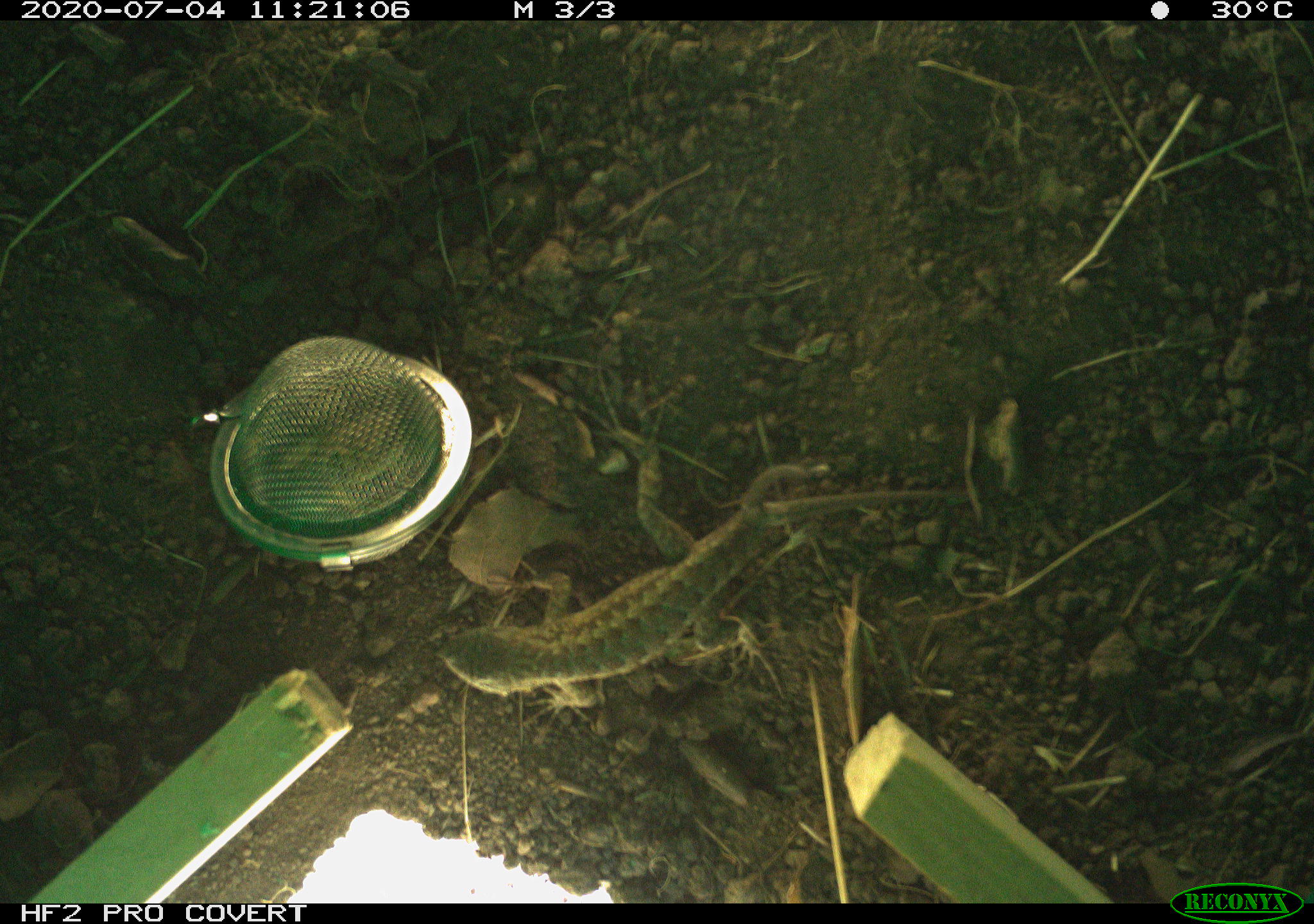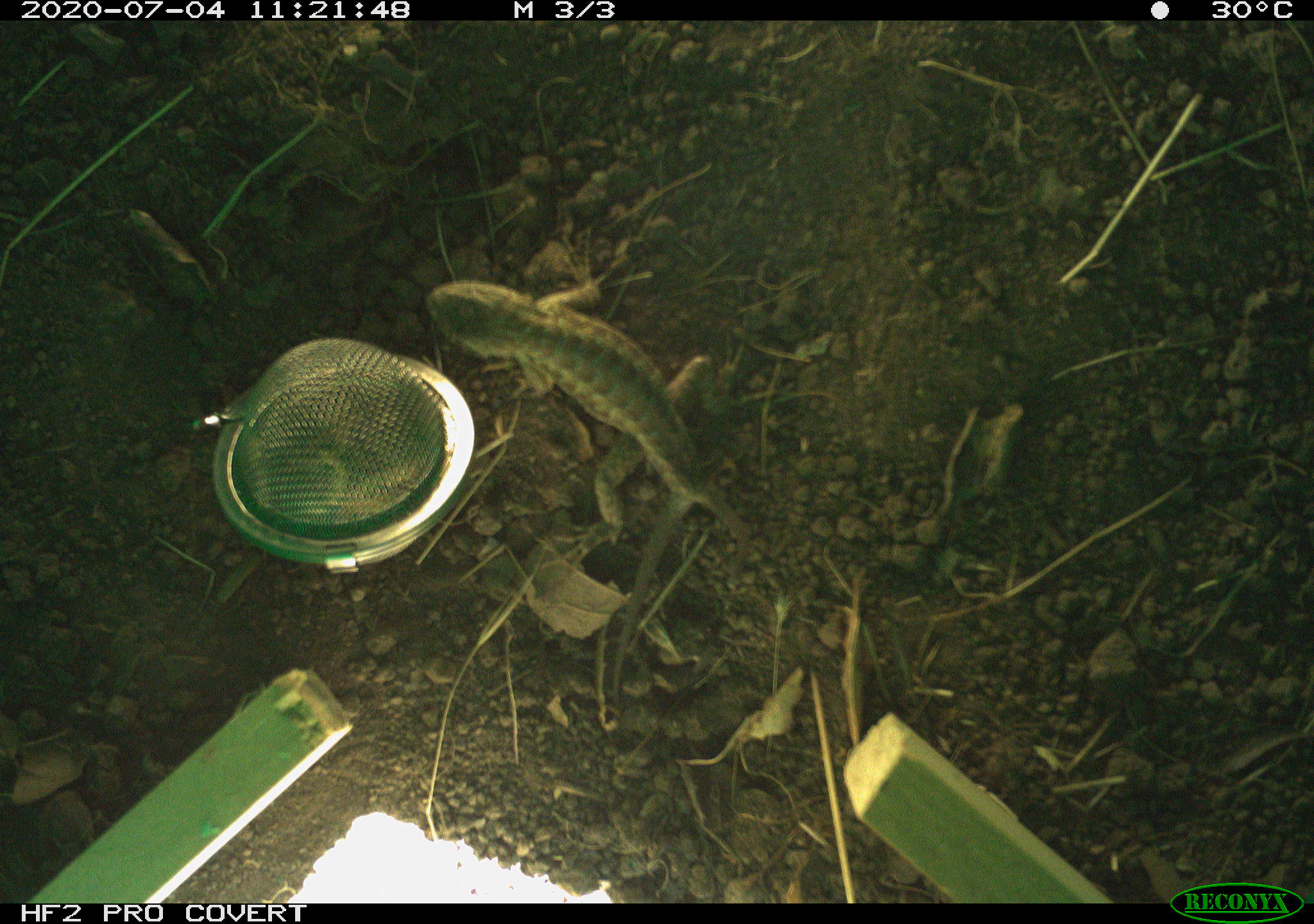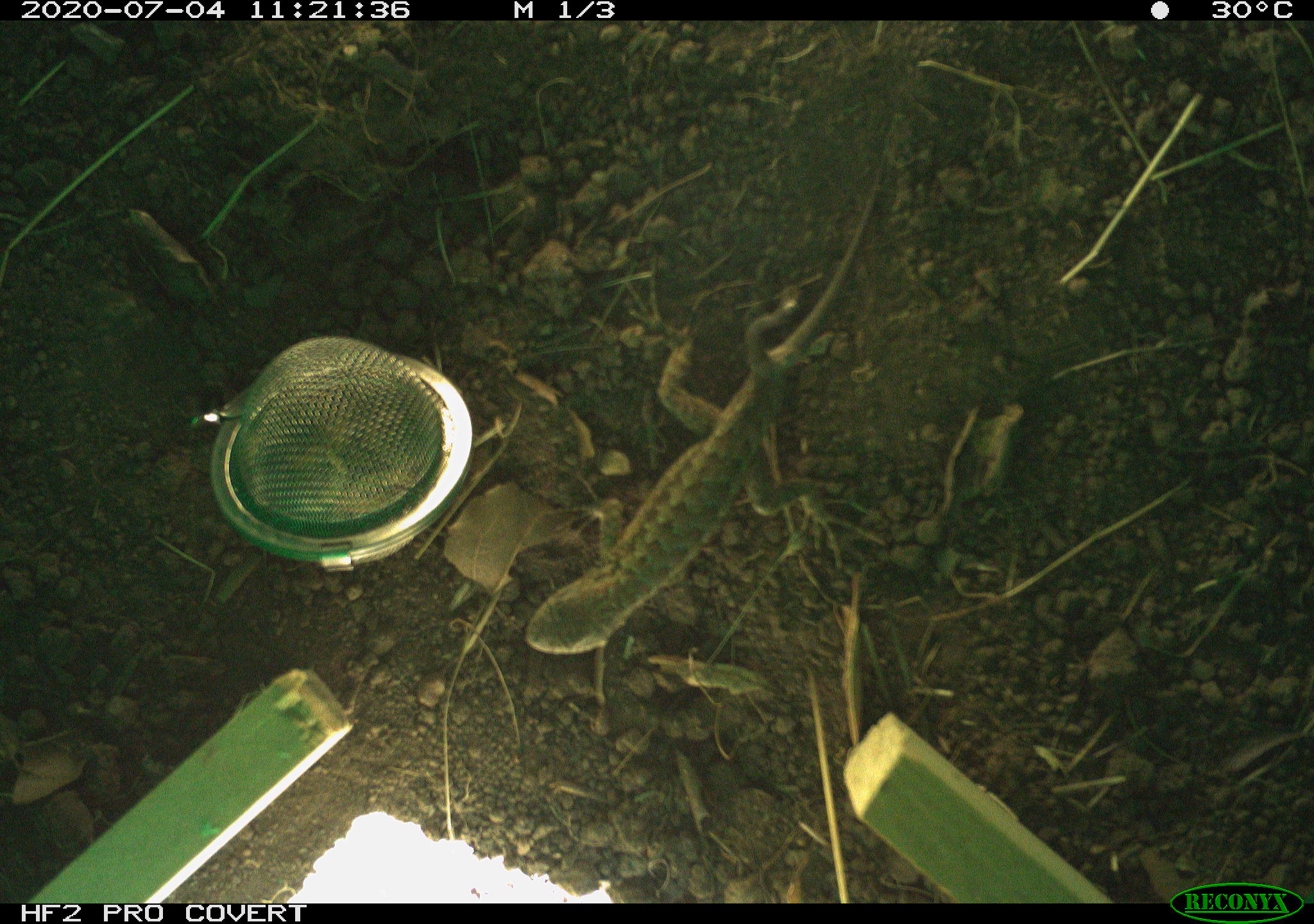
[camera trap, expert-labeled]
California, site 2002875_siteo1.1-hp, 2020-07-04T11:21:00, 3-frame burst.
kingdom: Animalia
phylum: Chordata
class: Reptilia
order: Squamata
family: Phrynosomatidae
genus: Sceloporus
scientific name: Sceloporus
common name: spiny lizards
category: sceloporus species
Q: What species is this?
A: Sceloporus species (spiny lizards) (Sceloporus).